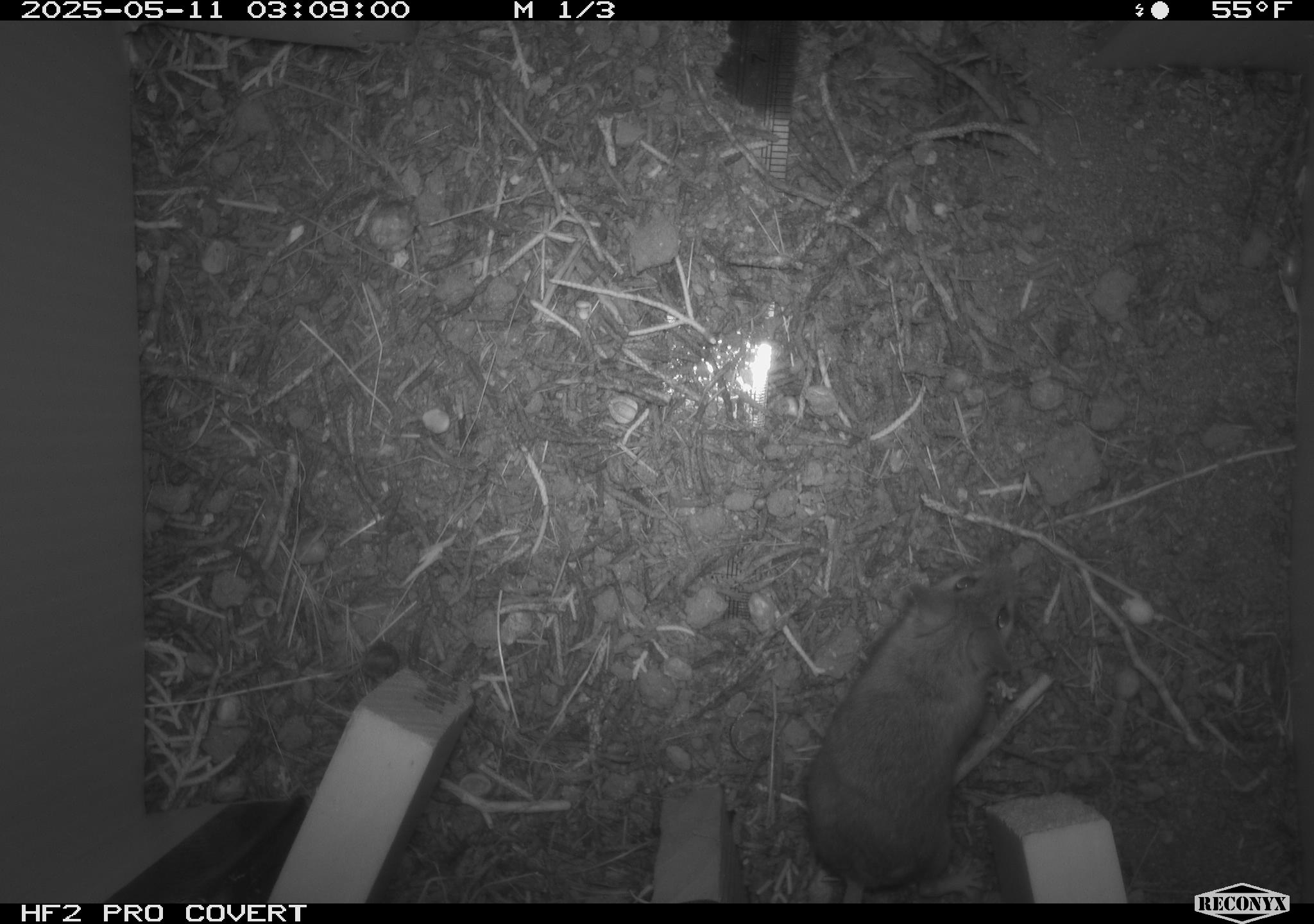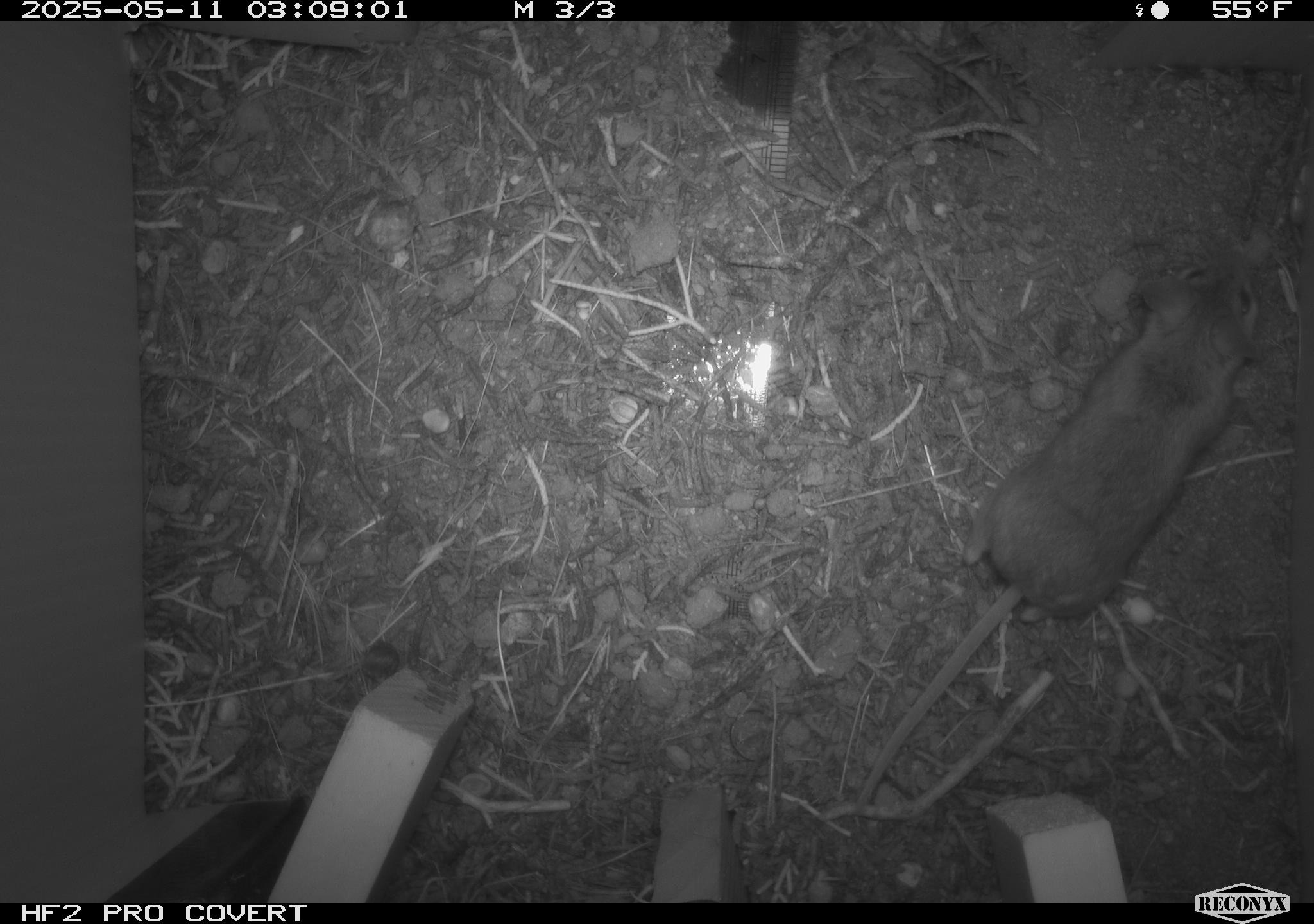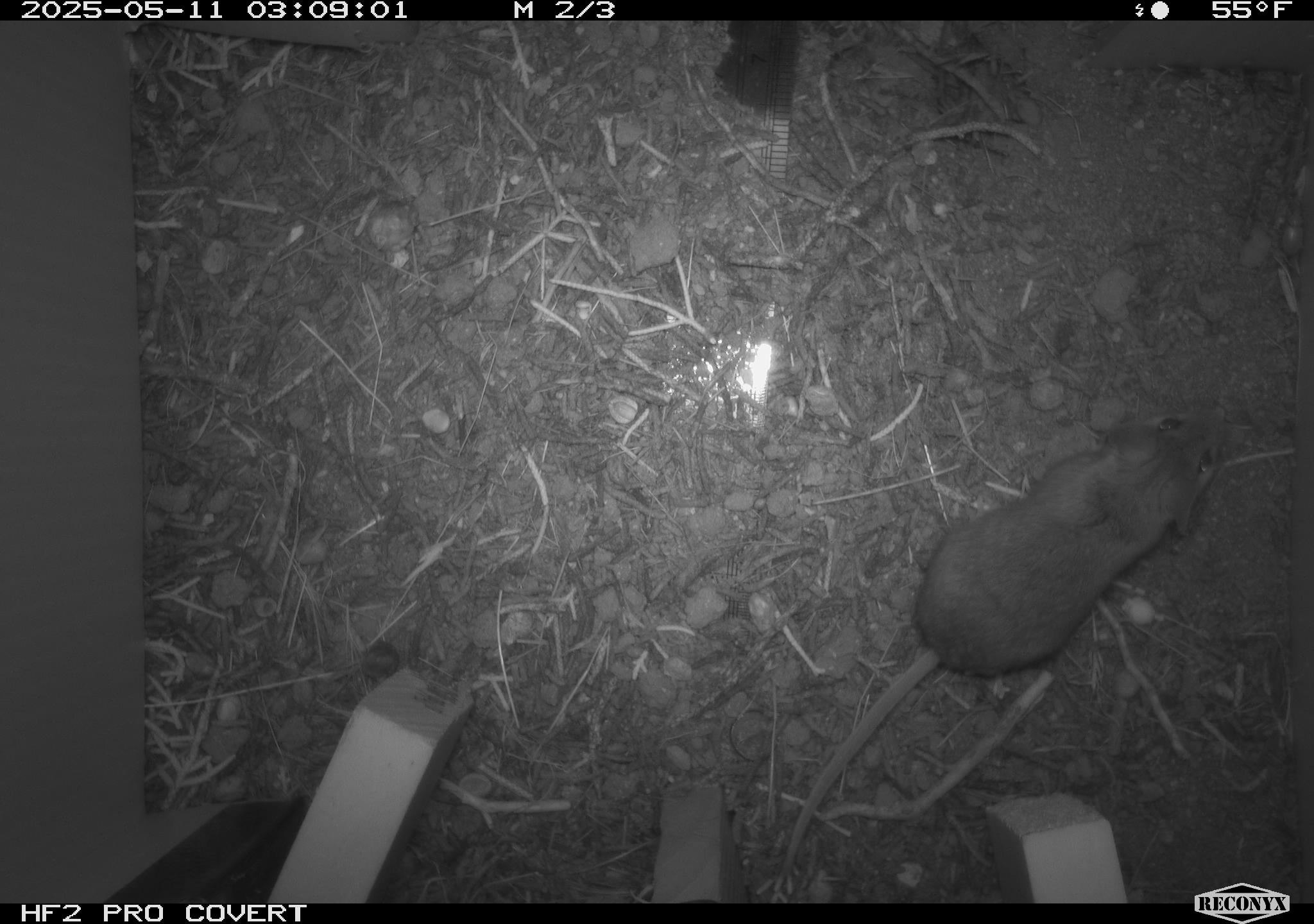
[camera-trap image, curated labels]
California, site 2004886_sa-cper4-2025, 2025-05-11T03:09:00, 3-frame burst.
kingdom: Animalia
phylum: Chordata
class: Mammalia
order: Rodentia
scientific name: Rodentia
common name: rodent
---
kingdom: Animalia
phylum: Chordata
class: Mammalia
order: Lagomorpha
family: Leporidae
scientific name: Leporidae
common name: rabbit or hare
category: rabbit and hare family